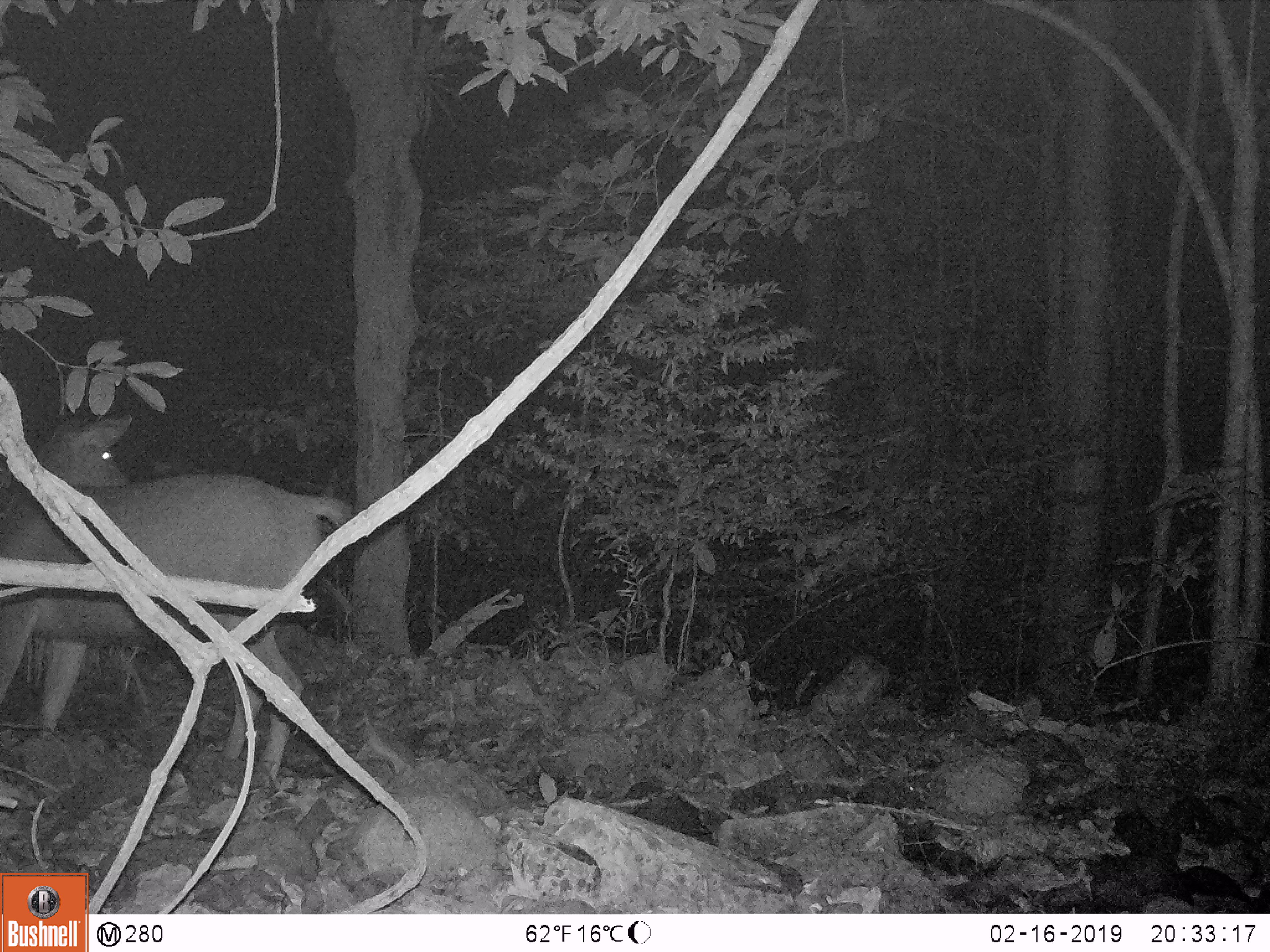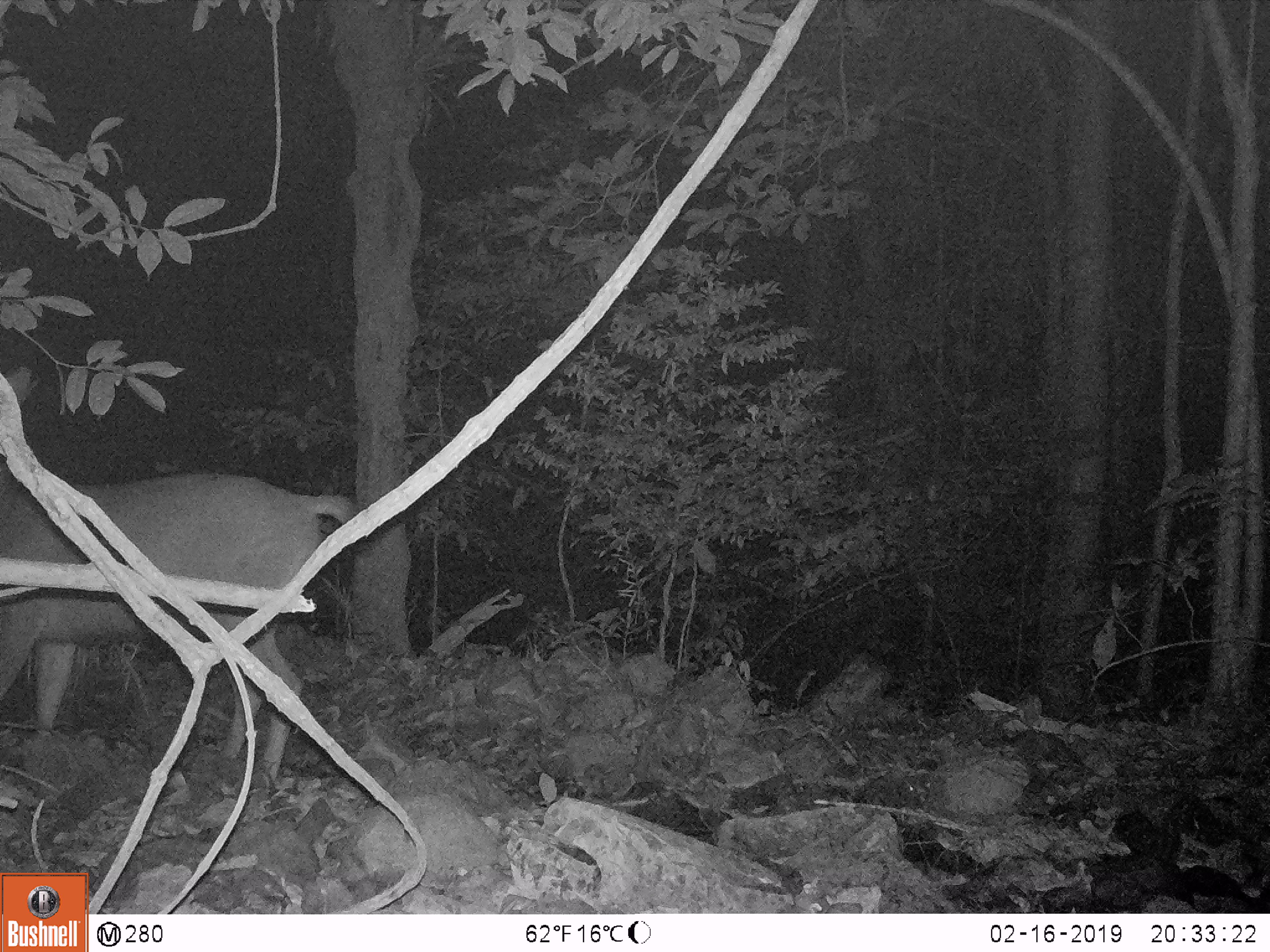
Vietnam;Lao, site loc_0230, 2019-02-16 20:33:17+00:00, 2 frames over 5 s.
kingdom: Animalia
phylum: Chordata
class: Mammalia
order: Artiodactyla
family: Cervidae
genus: Rusa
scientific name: Rusa unicolor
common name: sambar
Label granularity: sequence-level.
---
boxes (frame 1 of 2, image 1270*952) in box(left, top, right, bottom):
sambar: box(0, 411, 353, 782)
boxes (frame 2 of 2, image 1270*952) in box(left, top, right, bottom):
sambar: box(0, 365, 352, 775)